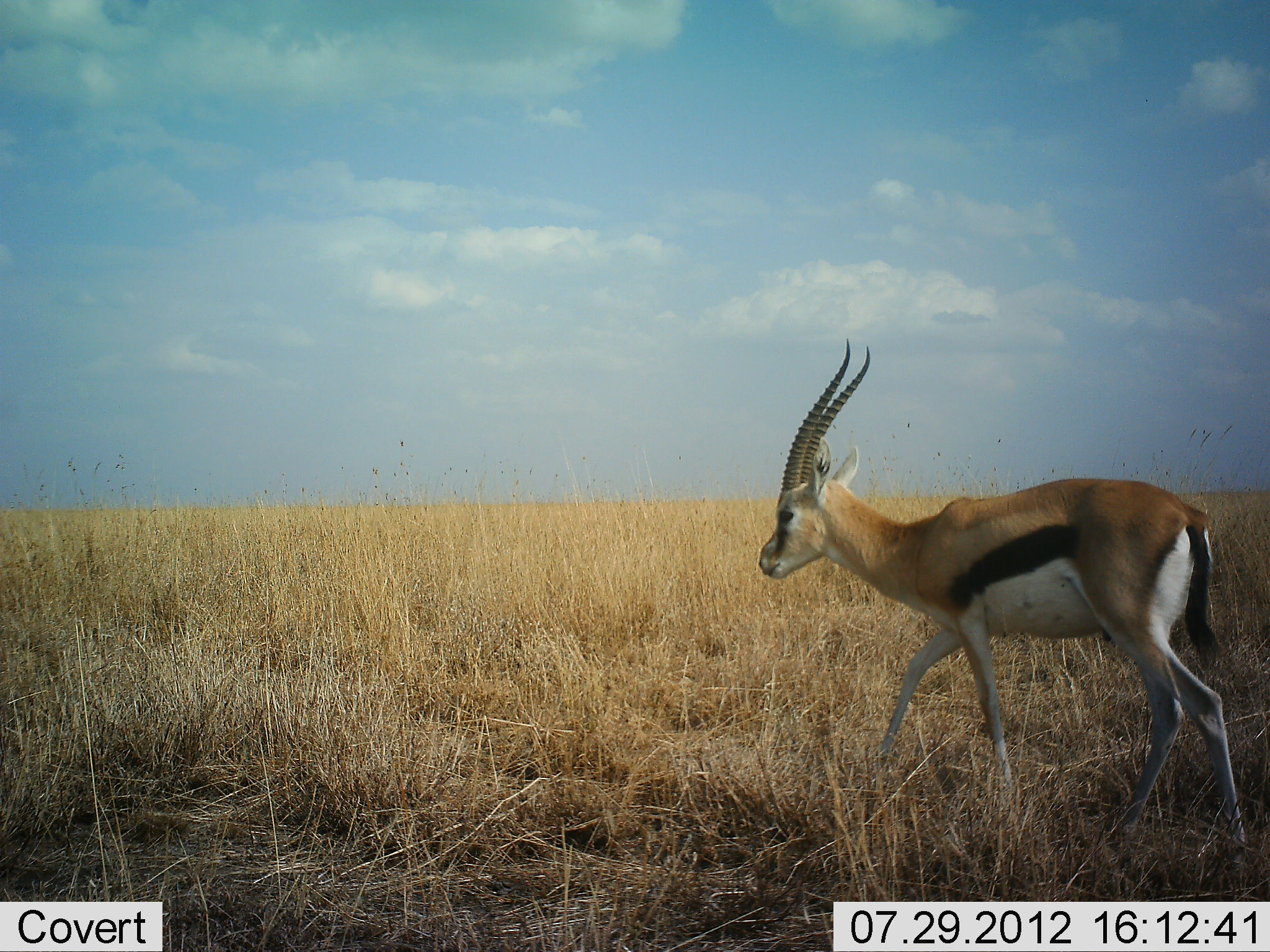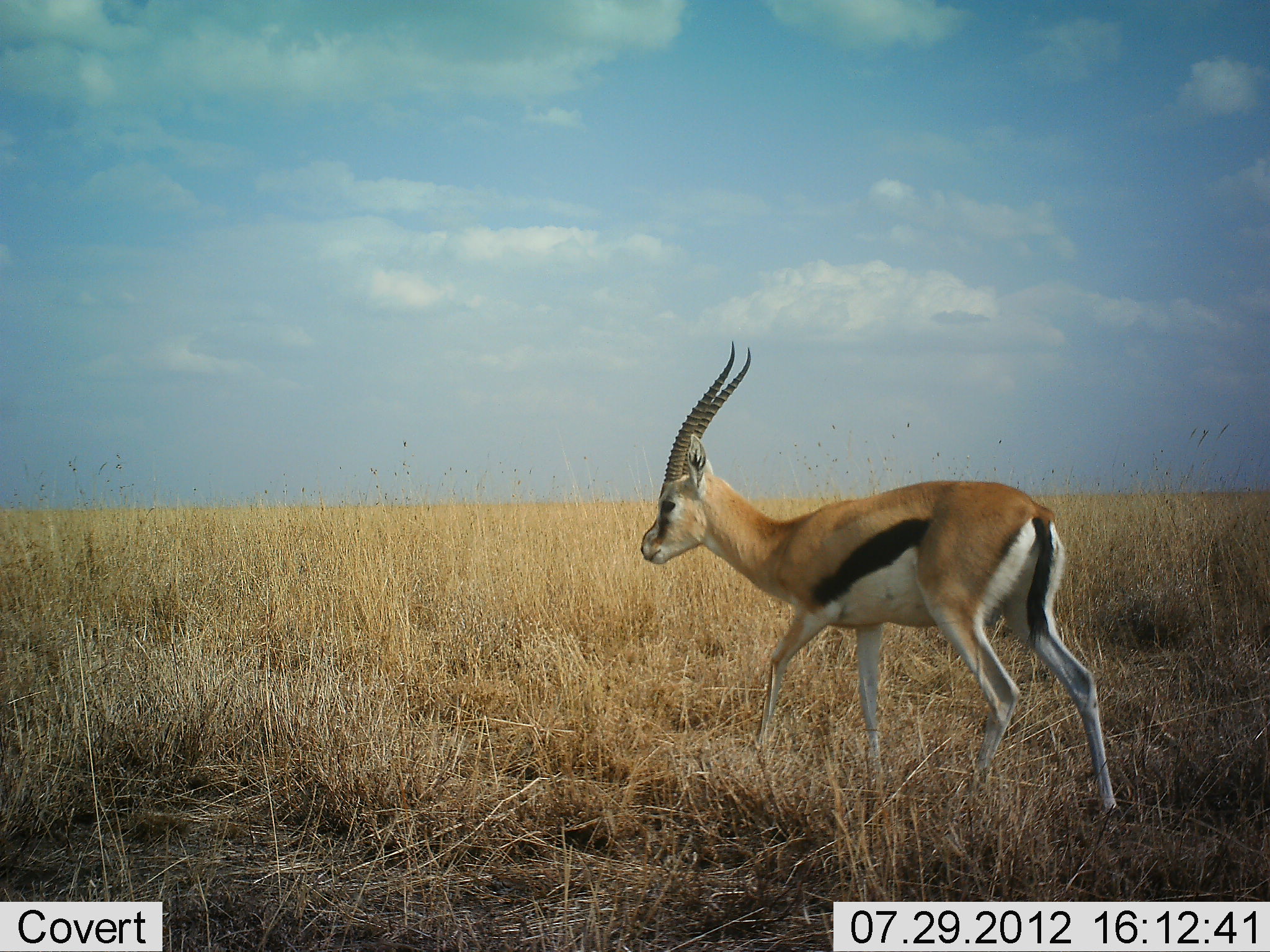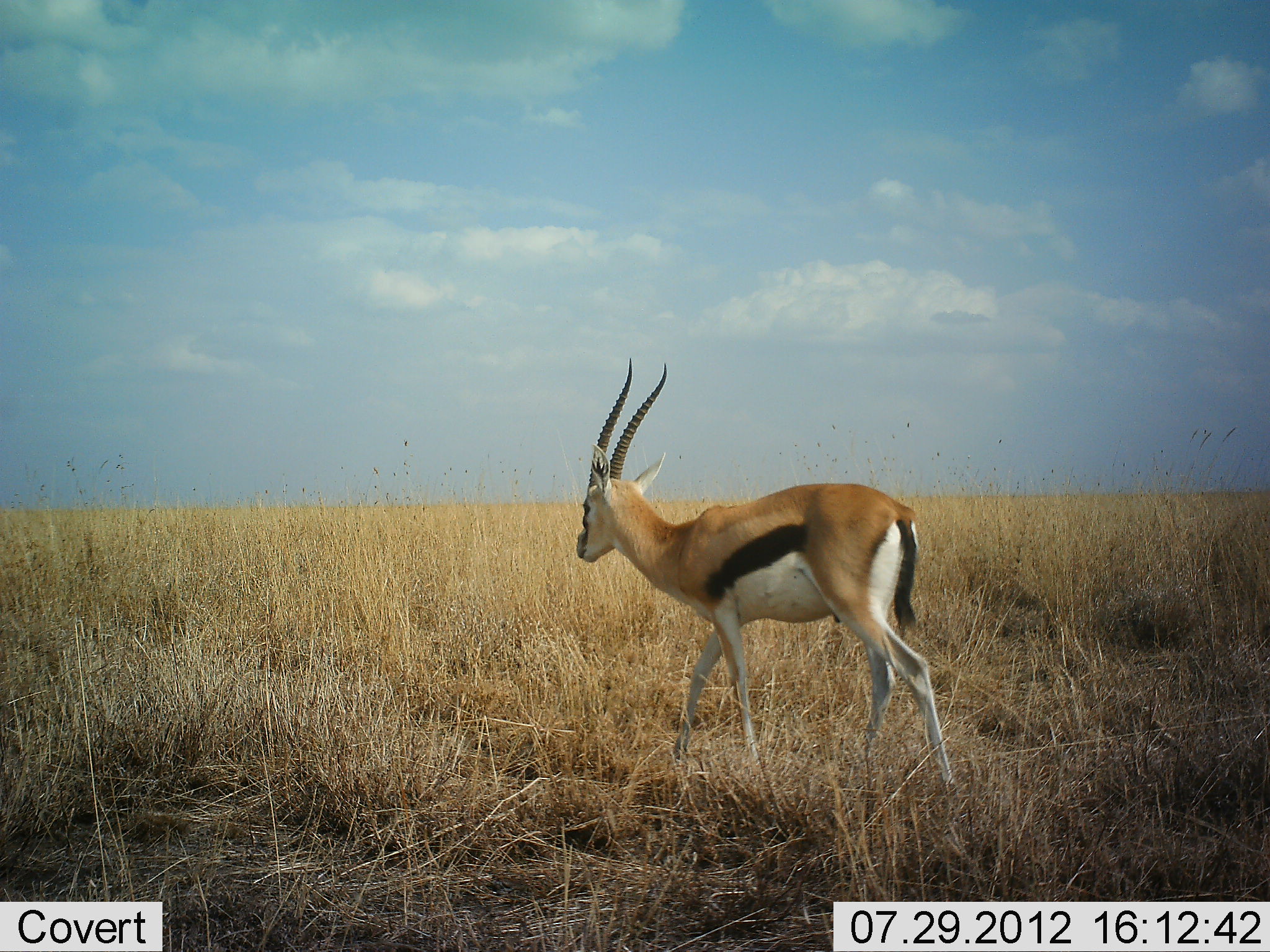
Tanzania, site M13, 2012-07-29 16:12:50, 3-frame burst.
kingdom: Animalia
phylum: Chordata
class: Mammalia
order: Artiodactyla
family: Bovidae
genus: Eudorcas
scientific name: Eudorcas thomsonii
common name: thomson's gazelle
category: gazellethomsons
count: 1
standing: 0%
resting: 0%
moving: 100%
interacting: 0%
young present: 0%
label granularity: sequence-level